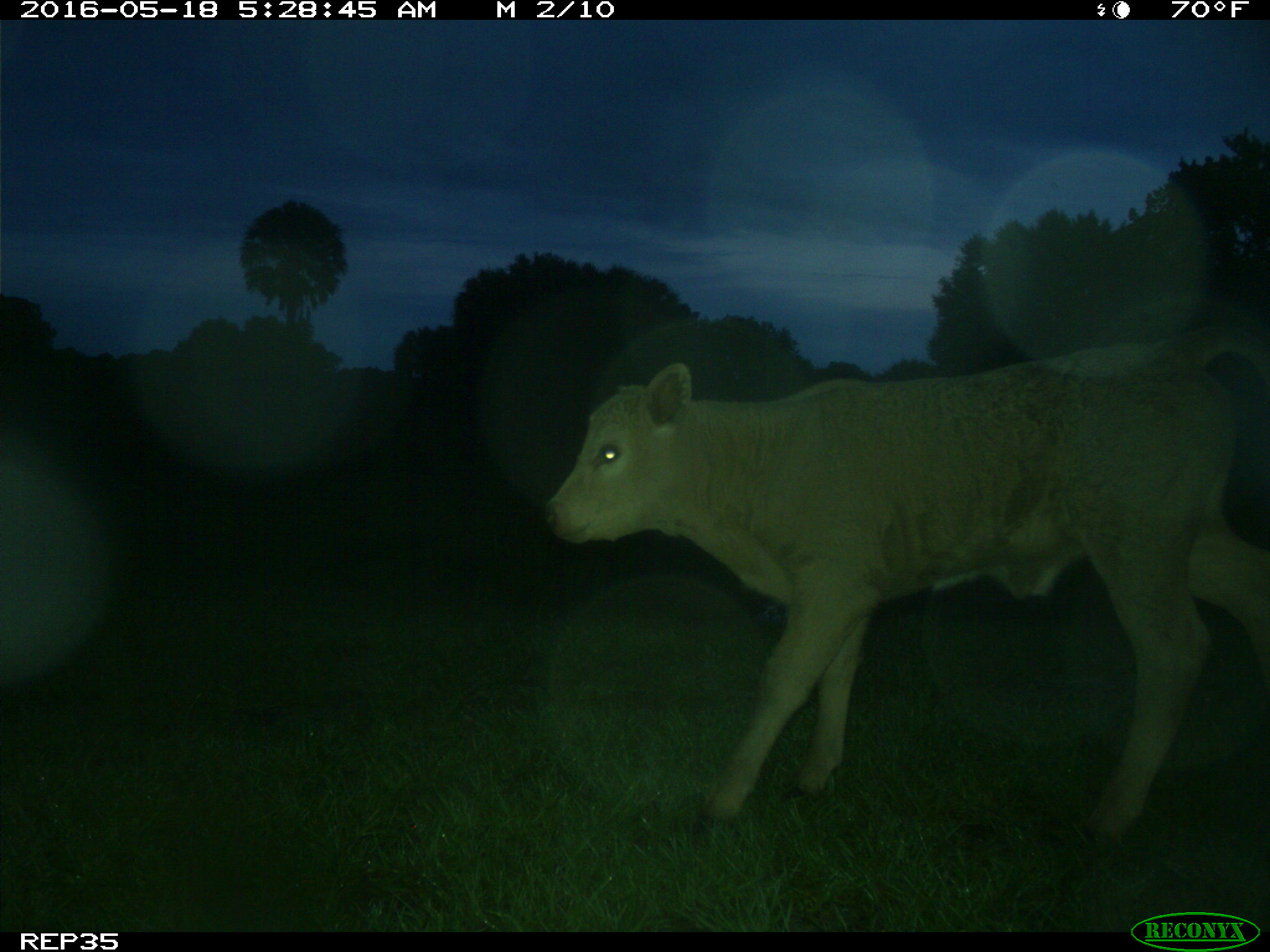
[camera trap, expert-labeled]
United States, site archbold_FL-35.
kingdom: Animalia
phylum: Chordata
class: Mammalia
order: Artiodactyla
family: Bovidae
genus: Bos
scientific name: Bos taurus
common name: domestic cow